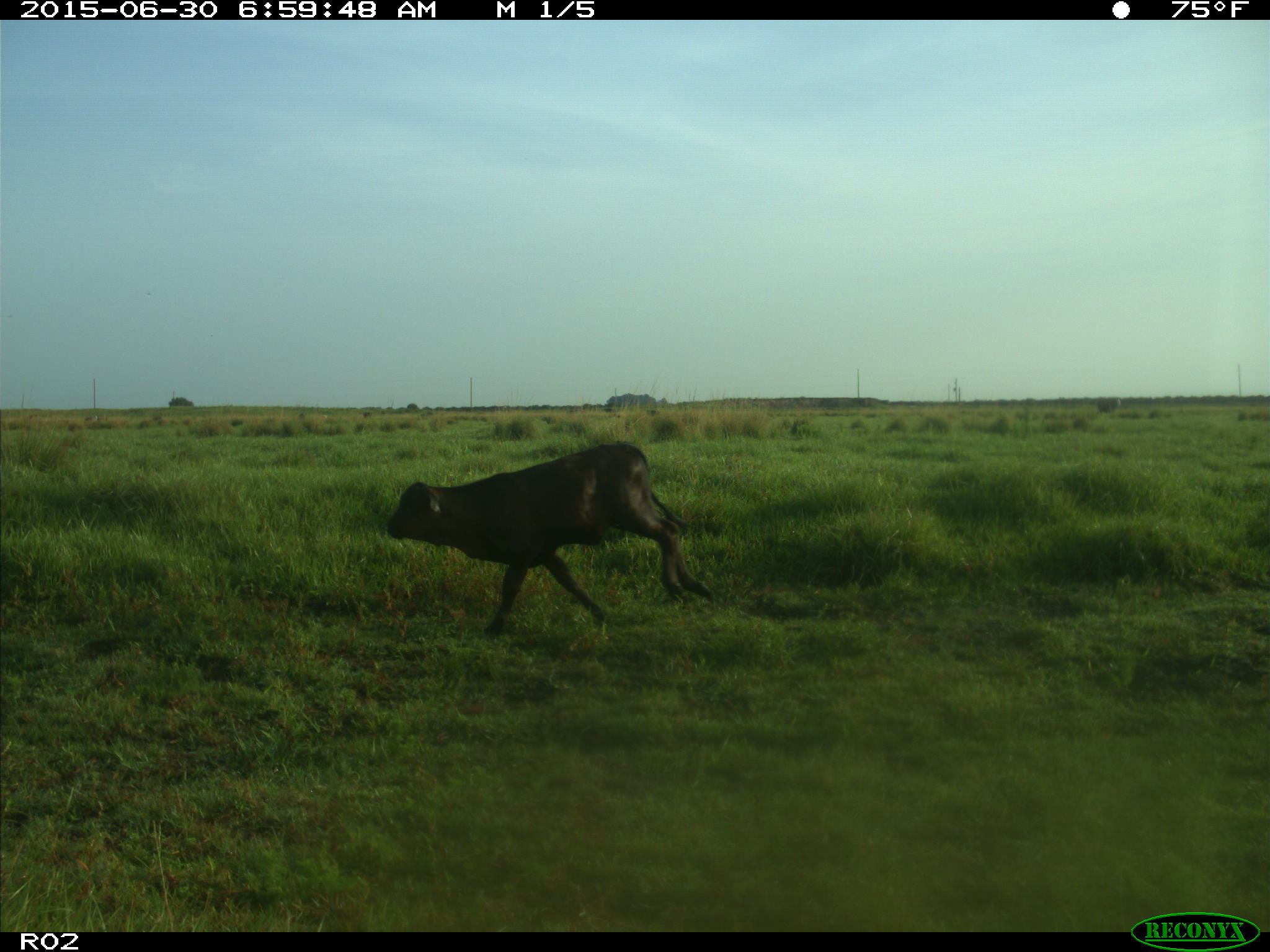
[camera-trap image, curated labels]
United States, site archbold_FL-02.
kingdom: Animalia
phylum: Chordata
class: Mammalia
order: Artiodactyla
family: Bovidae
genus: Bos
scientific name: Bos taurus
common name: domestic cow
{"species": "Bos taurus (domestic cow)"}